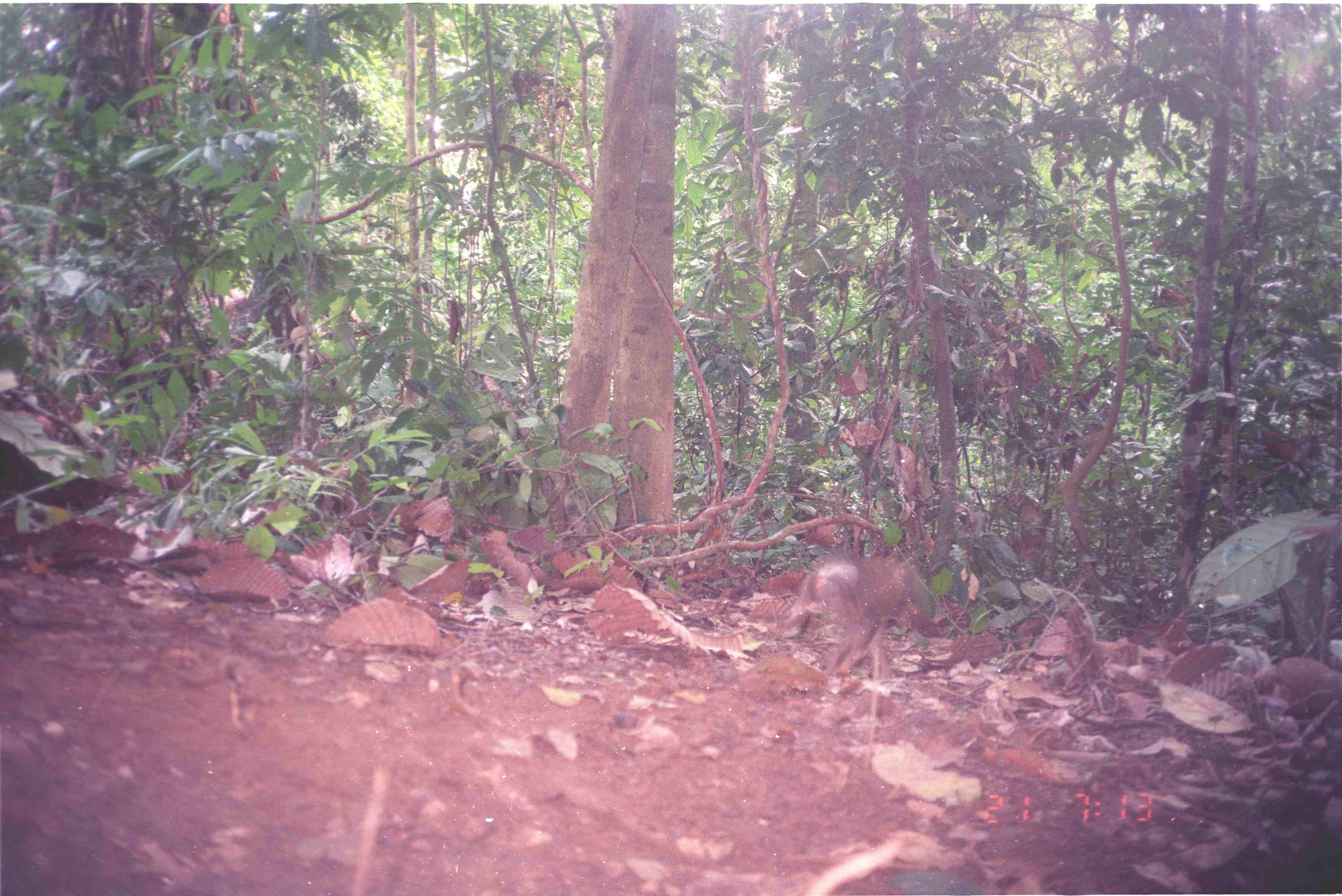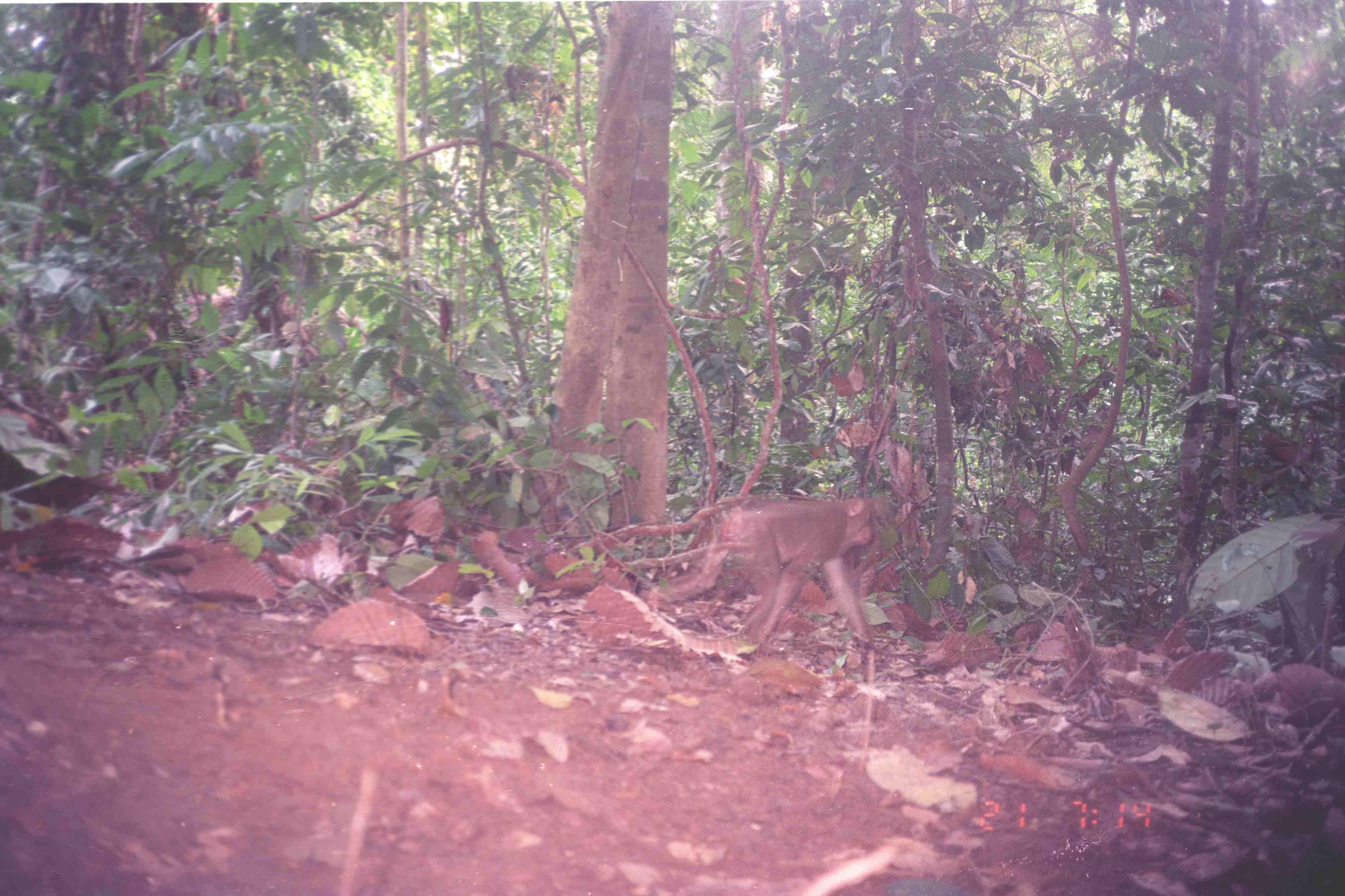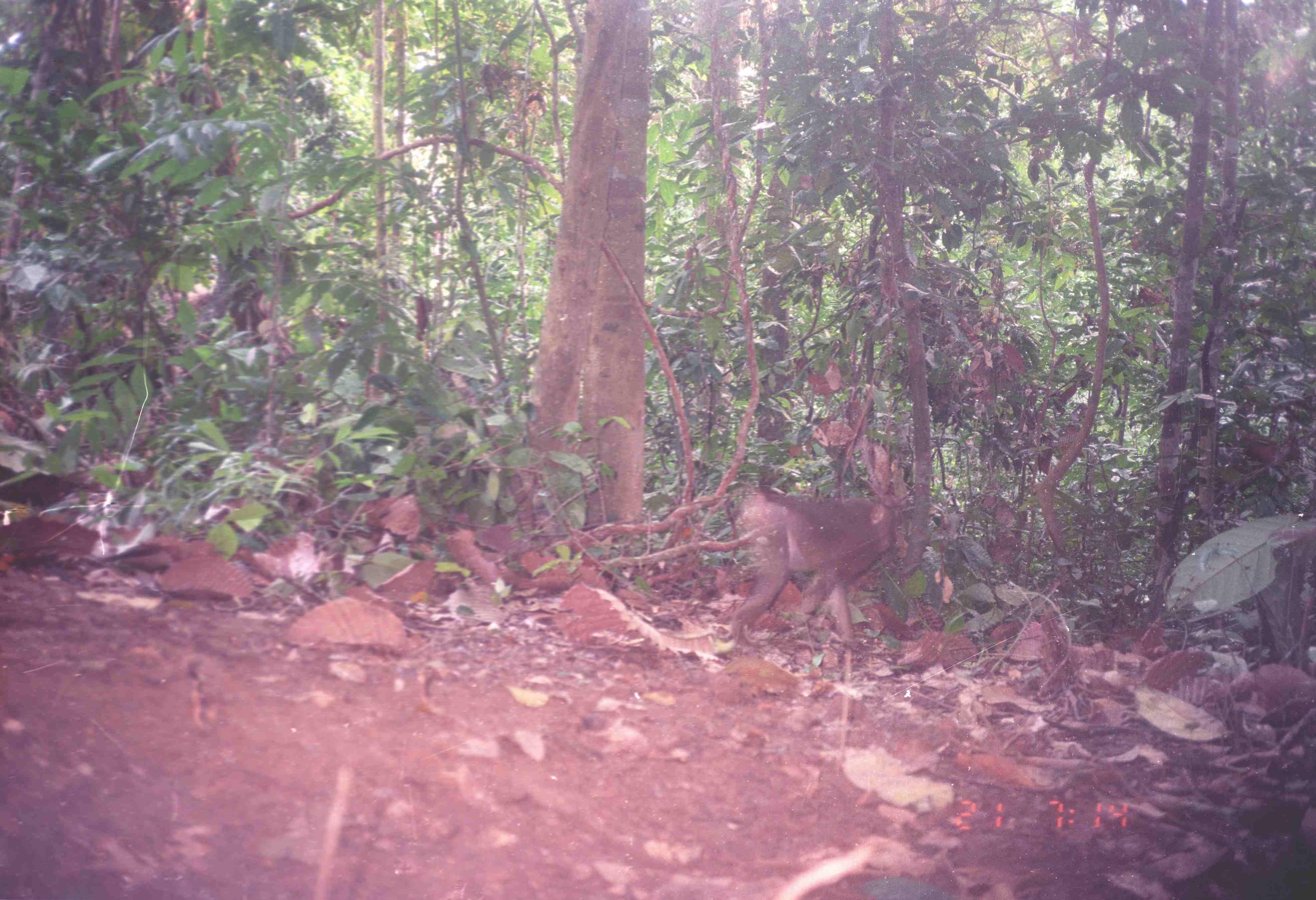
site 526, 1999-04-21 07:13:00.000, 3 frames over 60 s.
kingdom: Animalia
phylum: Chordata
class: Mammalia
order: Primates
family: Cercopithecidae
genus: Macaca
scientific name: Macaca nemestrina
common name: southern pig-tailed macaque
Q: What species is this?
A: Macaca nemestrina (southern pig-tailed macaque).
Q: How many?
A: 1.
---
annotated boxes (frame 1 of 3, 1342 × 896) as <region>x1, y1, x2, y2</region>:
macaca nemestrina: <region>777, 555, 930, 680</region>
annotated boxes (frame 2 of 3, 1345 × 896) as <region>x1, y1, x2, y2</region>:
macaca nemestrina: <region>641, 494, 875, 652</region>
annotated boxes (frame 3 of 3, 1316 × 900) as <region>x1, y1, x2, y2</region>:
macaca nemestrina: <region>711, 482, 894, 648</region>